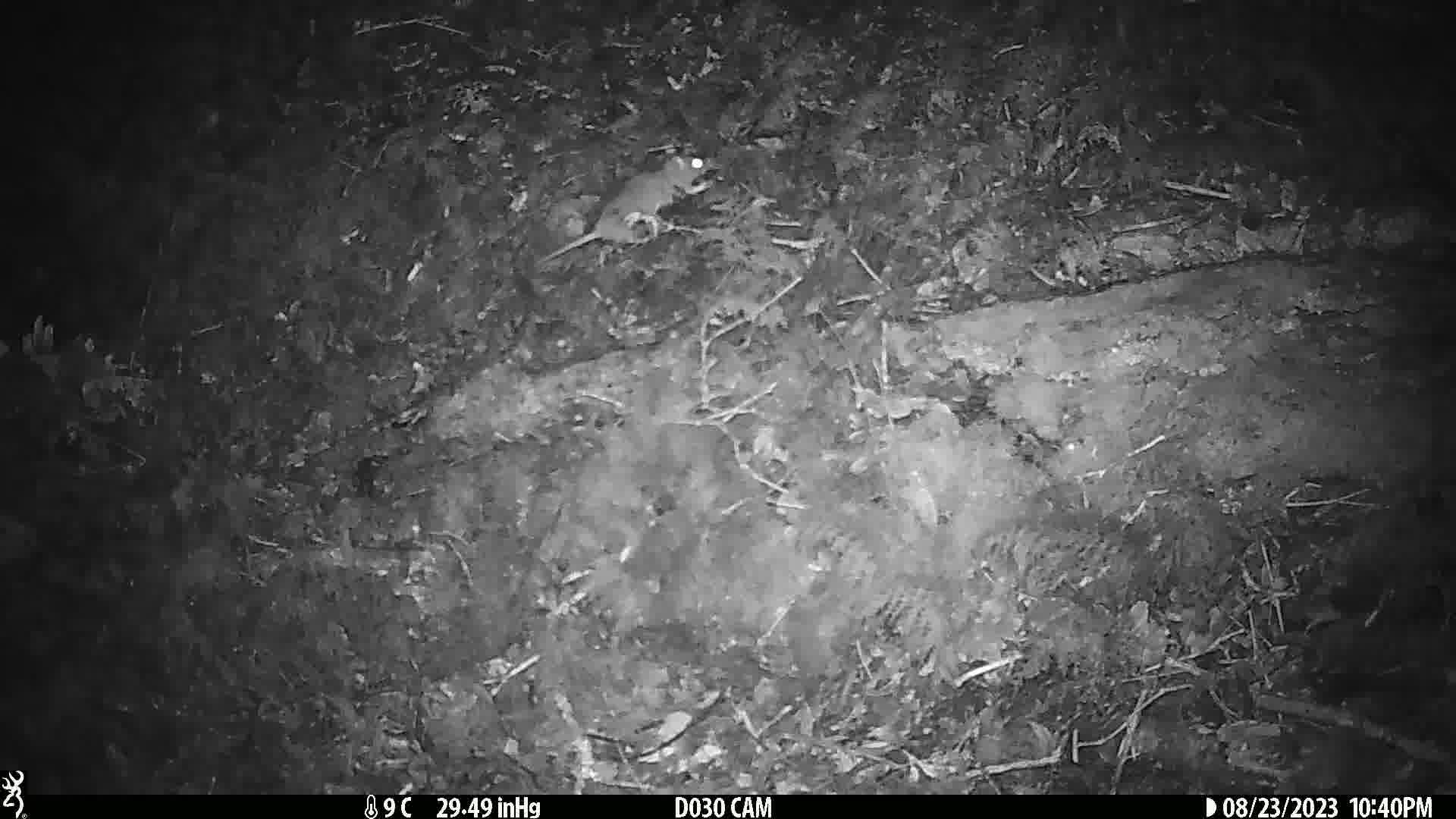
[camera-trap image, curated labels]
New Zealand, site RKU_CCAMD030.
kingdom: Animalia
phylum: Chordata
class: Mammalia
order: Rodentia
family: Muridae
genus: Rattus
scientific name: Rattus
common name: rat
Rat (Rattus).